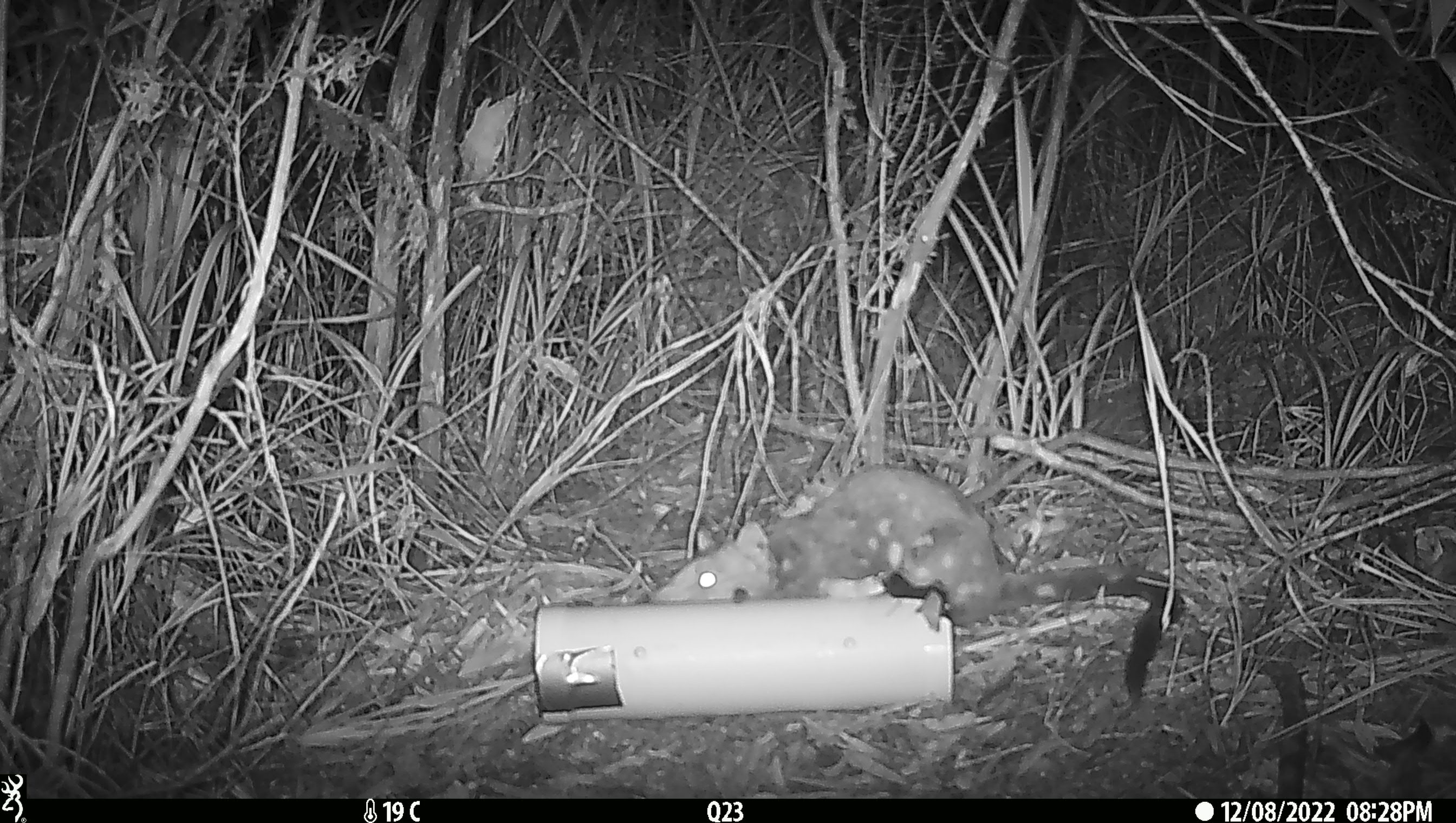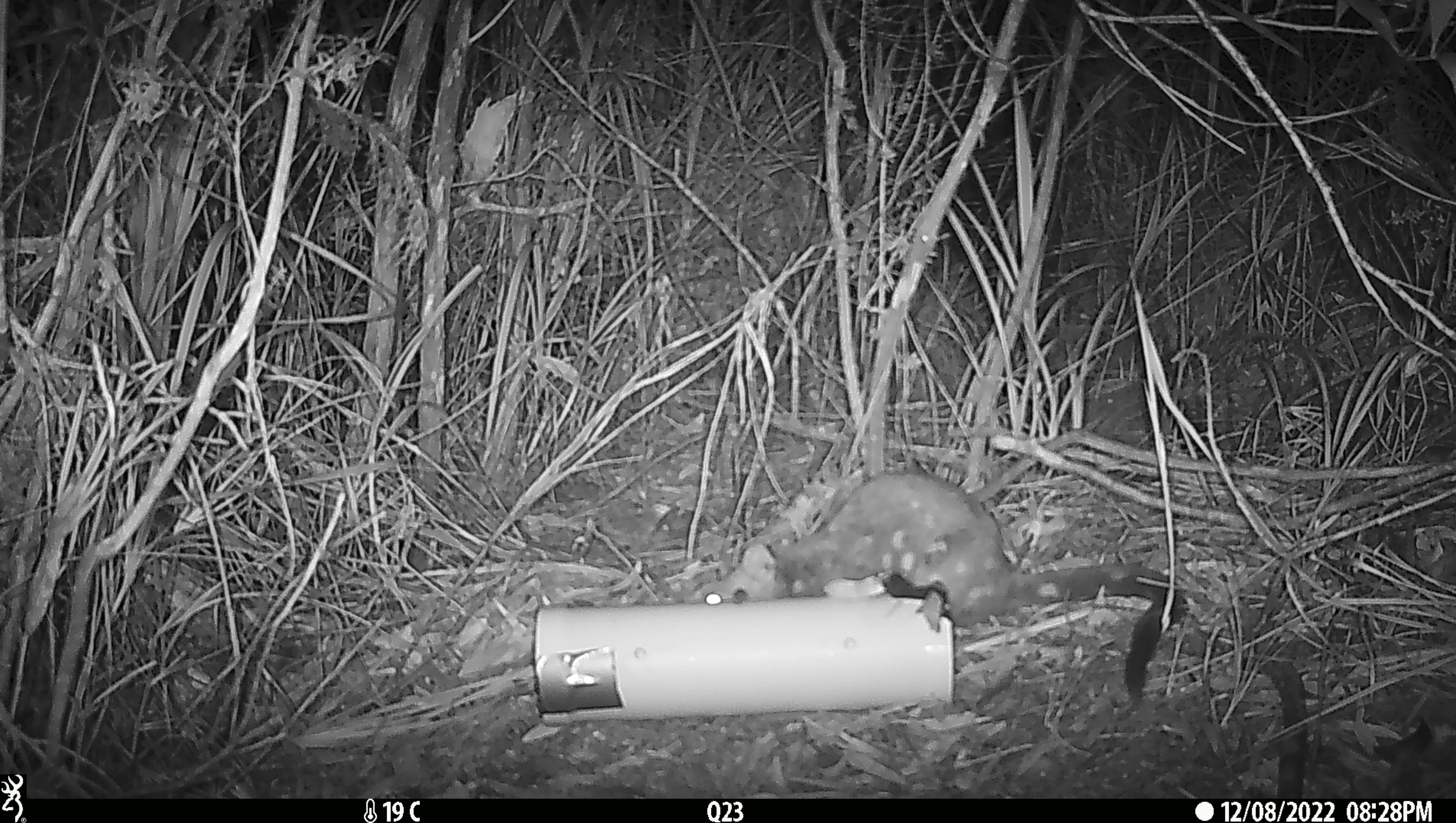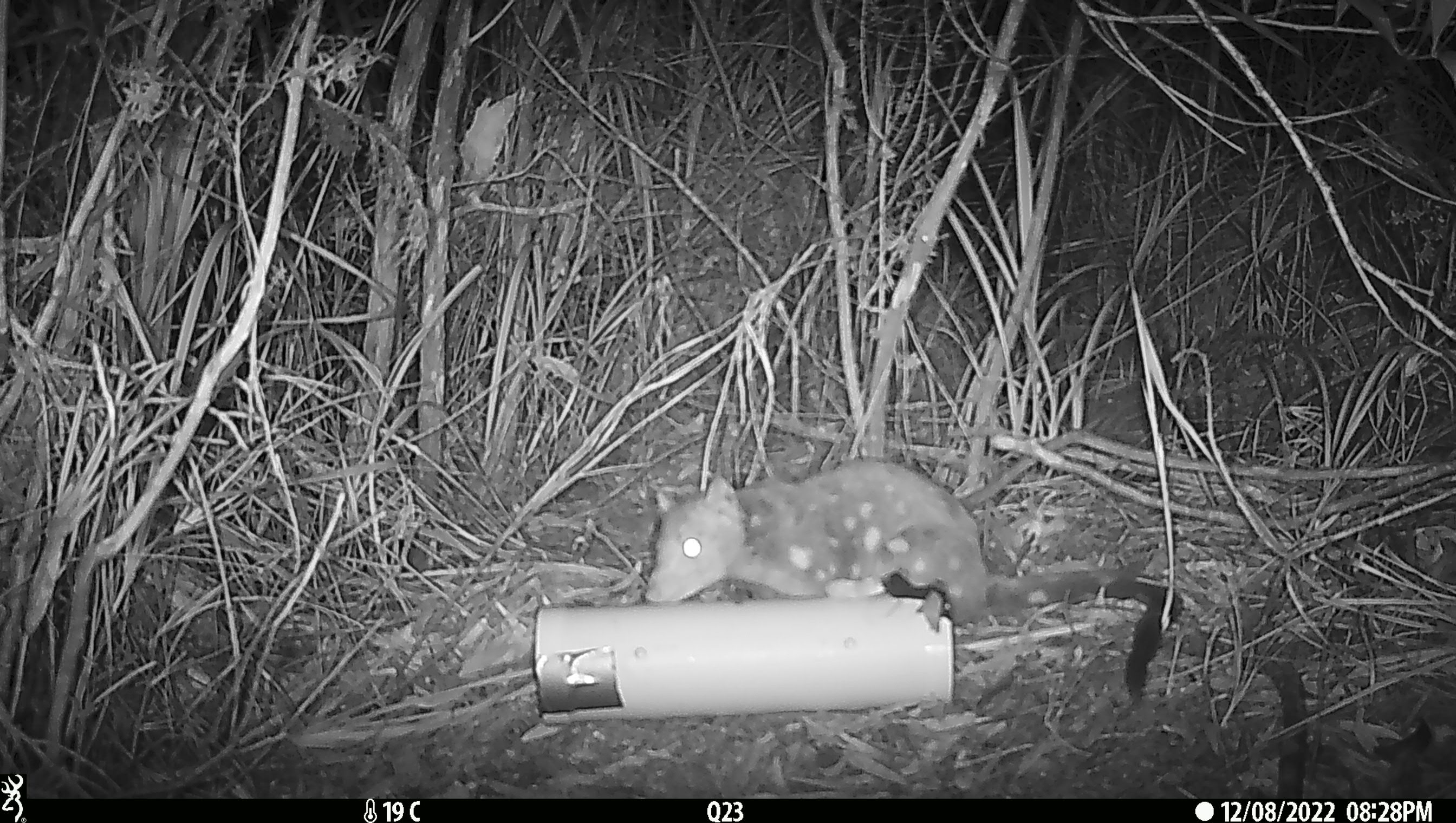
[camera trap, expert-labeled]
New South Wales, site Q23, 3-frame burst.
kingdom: Animalia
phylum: Chordata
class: Mammalia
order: Dasyuromorphia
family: Dasyuridae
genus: Dasyurus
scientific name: Dasyurus maculatus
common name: spotted-tailed quoll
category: quoll